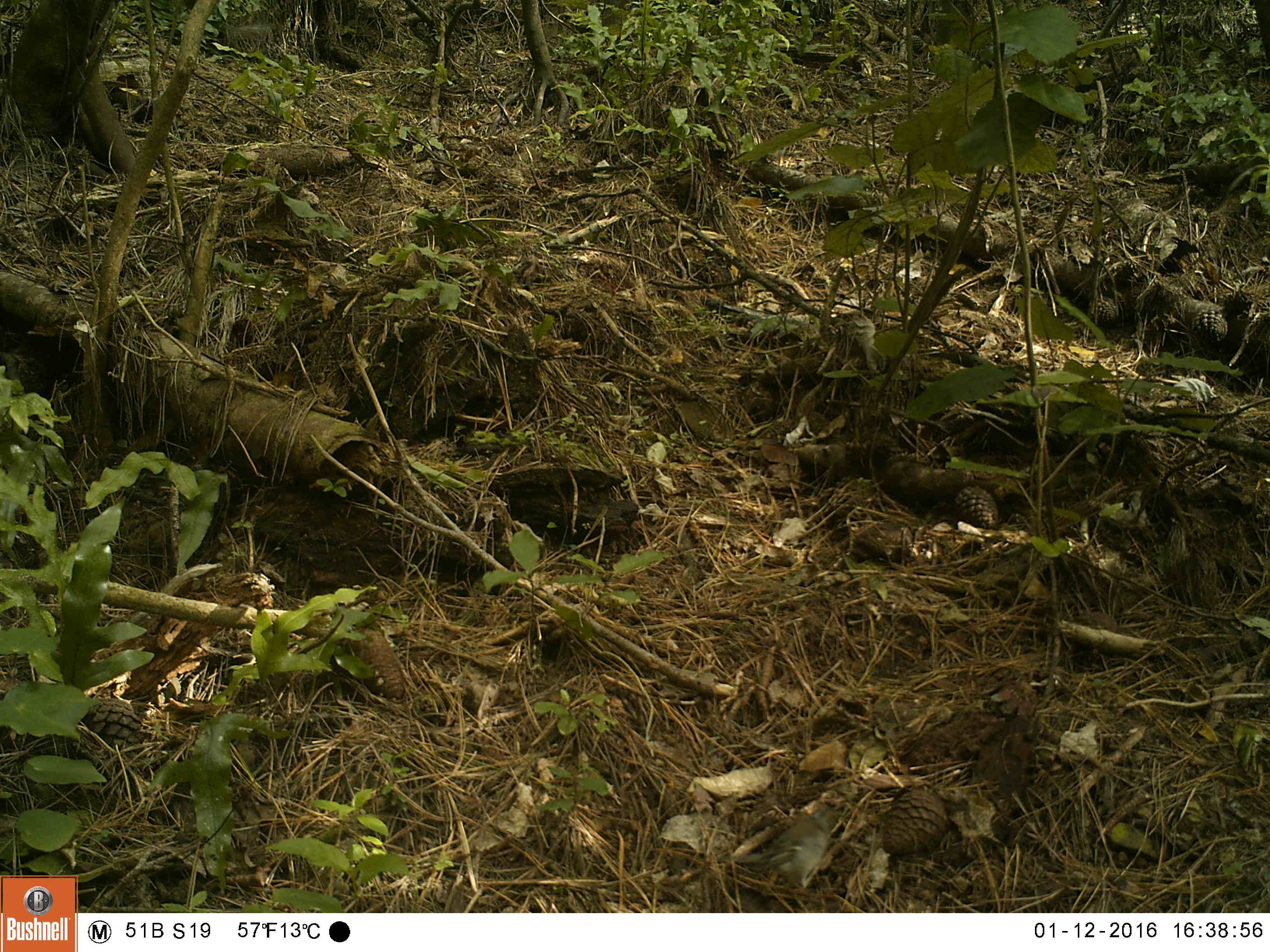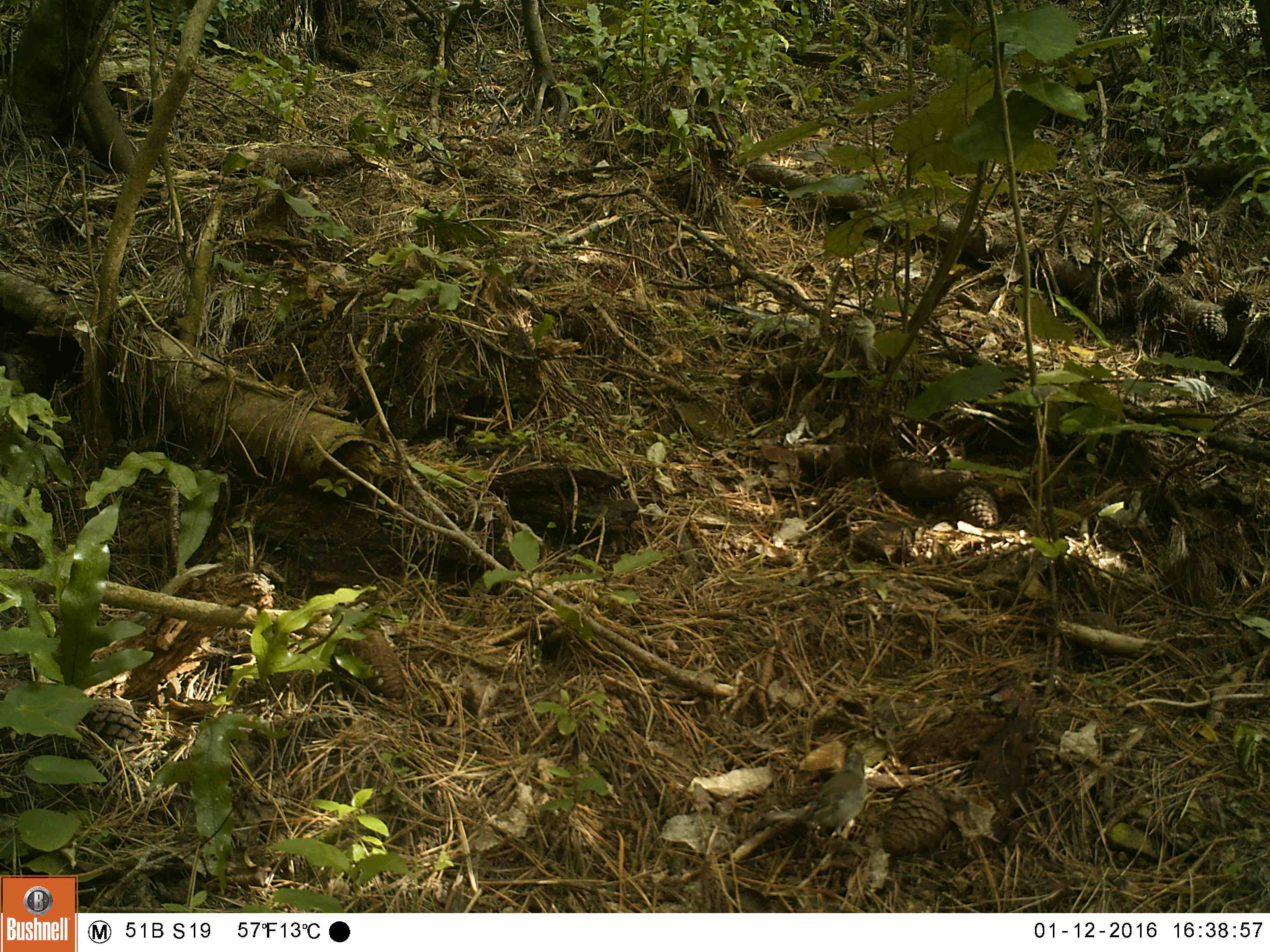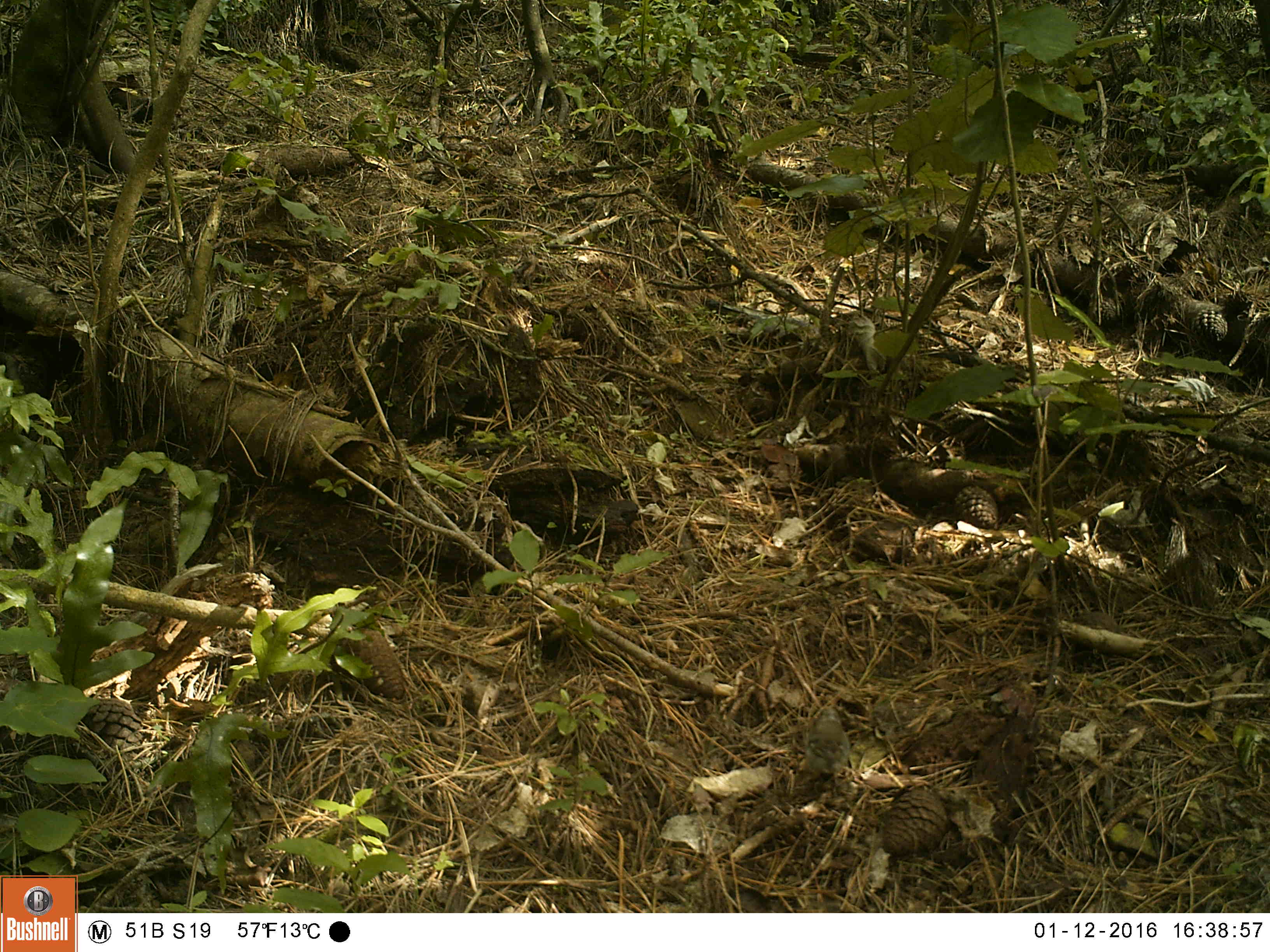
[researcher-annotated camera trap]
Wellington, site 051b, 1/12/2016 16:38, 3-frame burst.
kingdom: Animalia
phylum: Chordata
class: Aves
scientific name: Aves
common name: bird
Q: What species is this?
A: Bird (Aves).